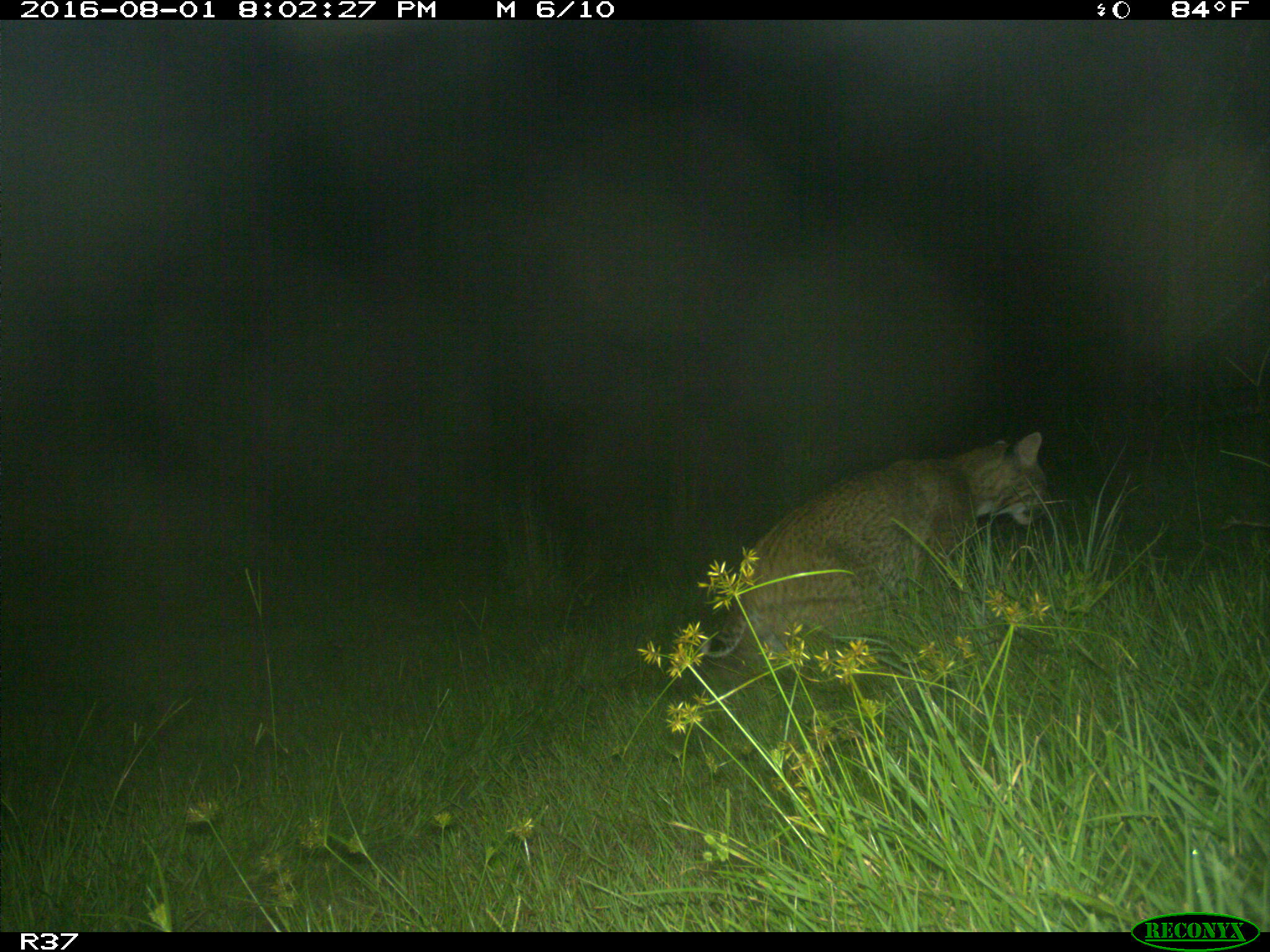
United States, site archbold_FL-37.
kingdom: Animalia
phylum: Chordata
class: Mammalia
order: Carnivora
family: Felidae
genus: Lynx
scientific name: Lynx rufus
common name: bobcat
Lynx rufus (bobcat).